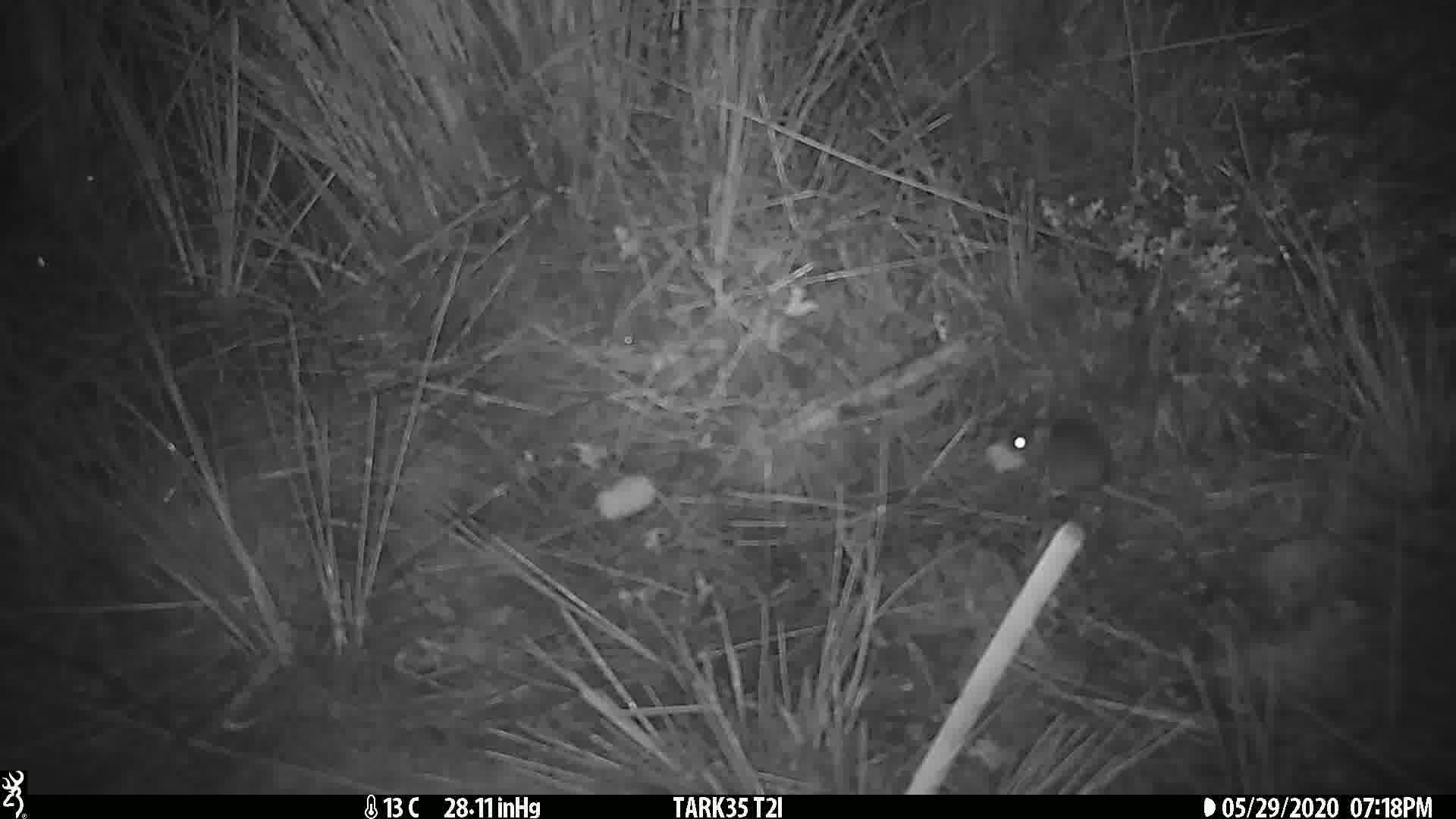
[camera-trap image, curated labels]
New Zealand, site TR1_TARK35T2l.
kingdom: Animalia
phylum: Chordata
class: Mammalia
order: Rodentia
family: Muridae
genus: Mus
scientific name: Mus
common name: mouse